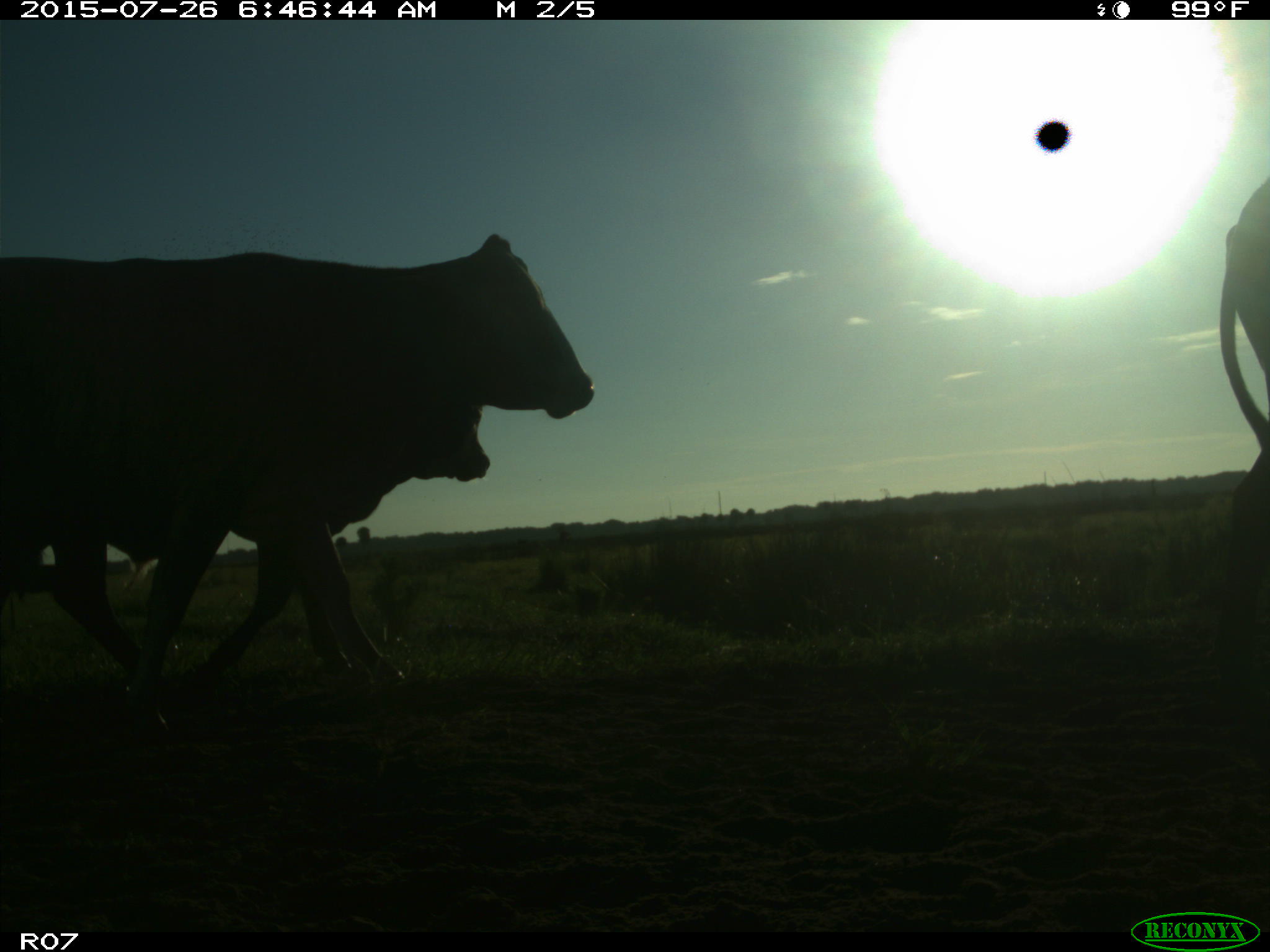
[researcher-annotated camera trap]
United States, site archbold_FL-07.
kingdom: Animalia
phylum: Chordata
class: Mammalia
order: Artiodactyla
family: Bovidae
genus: Bos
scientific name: Bos taurus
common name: domestic cow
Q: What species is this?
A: Bos taurus (domestic cow).